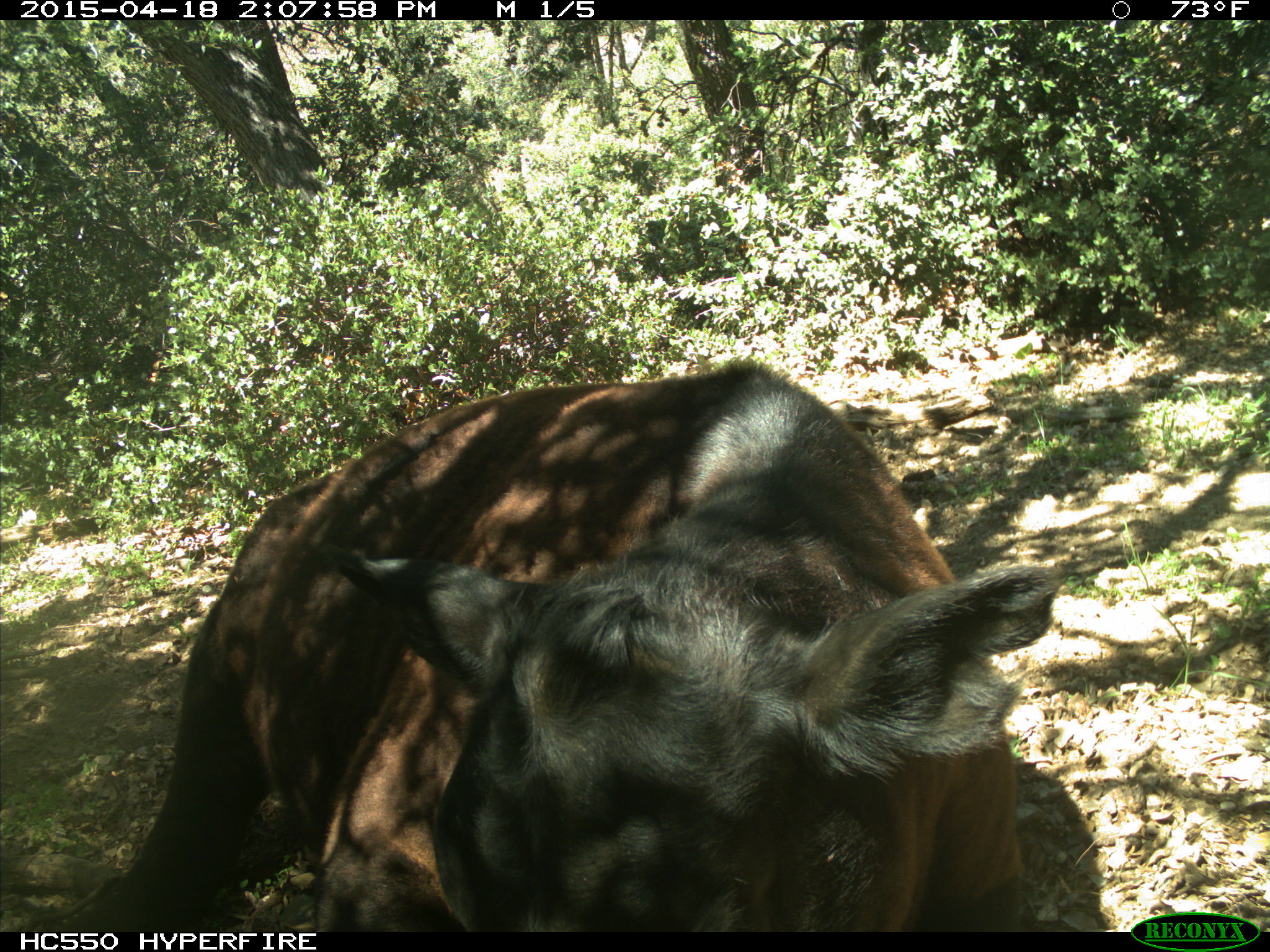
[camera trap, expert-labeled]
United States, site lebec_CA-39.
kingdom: Animalia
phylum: Chordata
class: Mammalia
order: Artiodactyla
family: Bovidae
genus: Bos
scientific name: Bos taurus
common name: domestic cow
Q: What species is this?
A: Bos taurus (domestic cow).